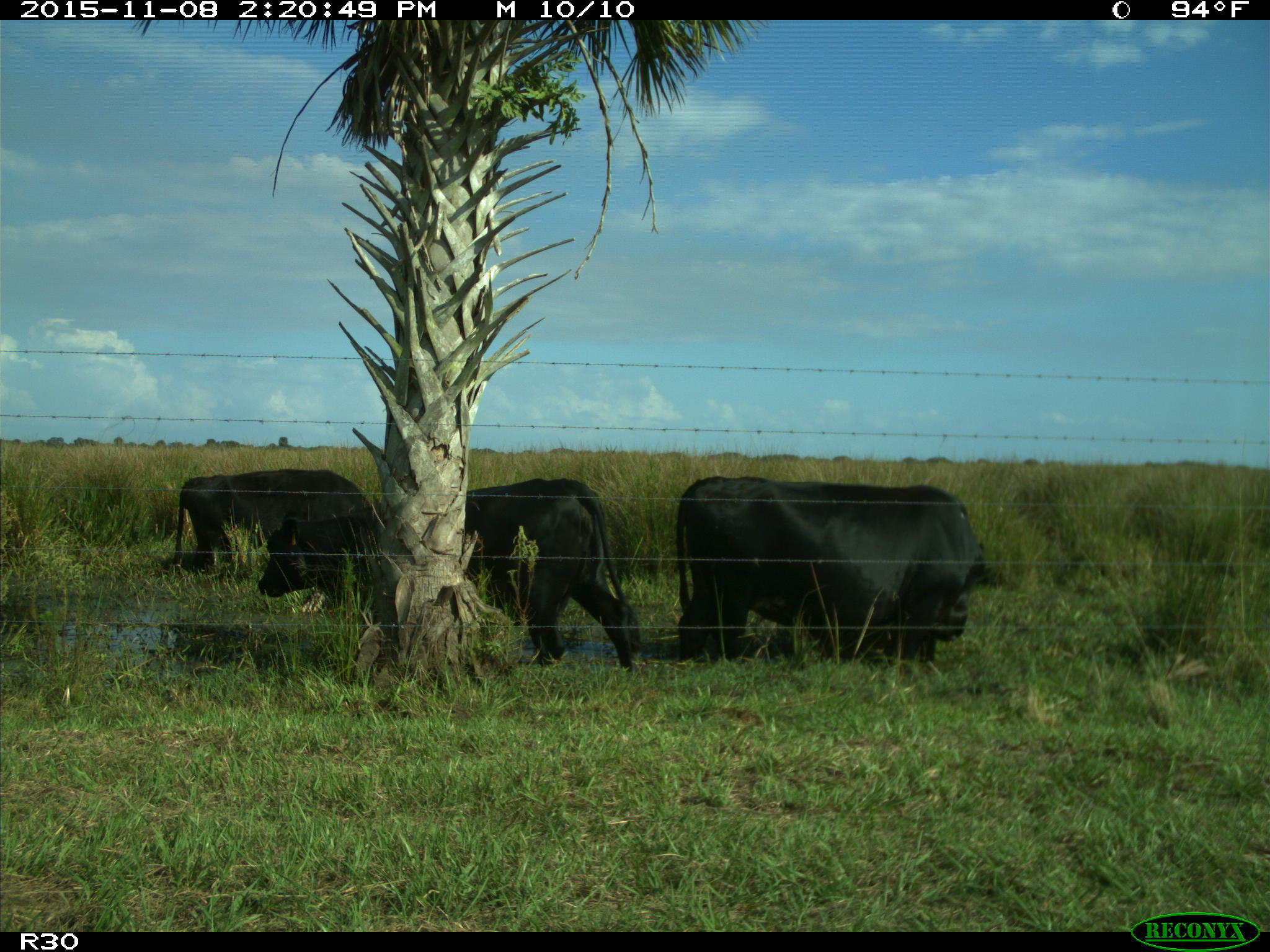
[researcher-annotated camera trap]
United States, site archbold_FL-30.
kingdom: Animalia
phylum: Chordata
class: Mammalia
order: Artiodactyla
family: Bovidae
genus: Bos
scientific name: Bos taurus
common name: domestic cow